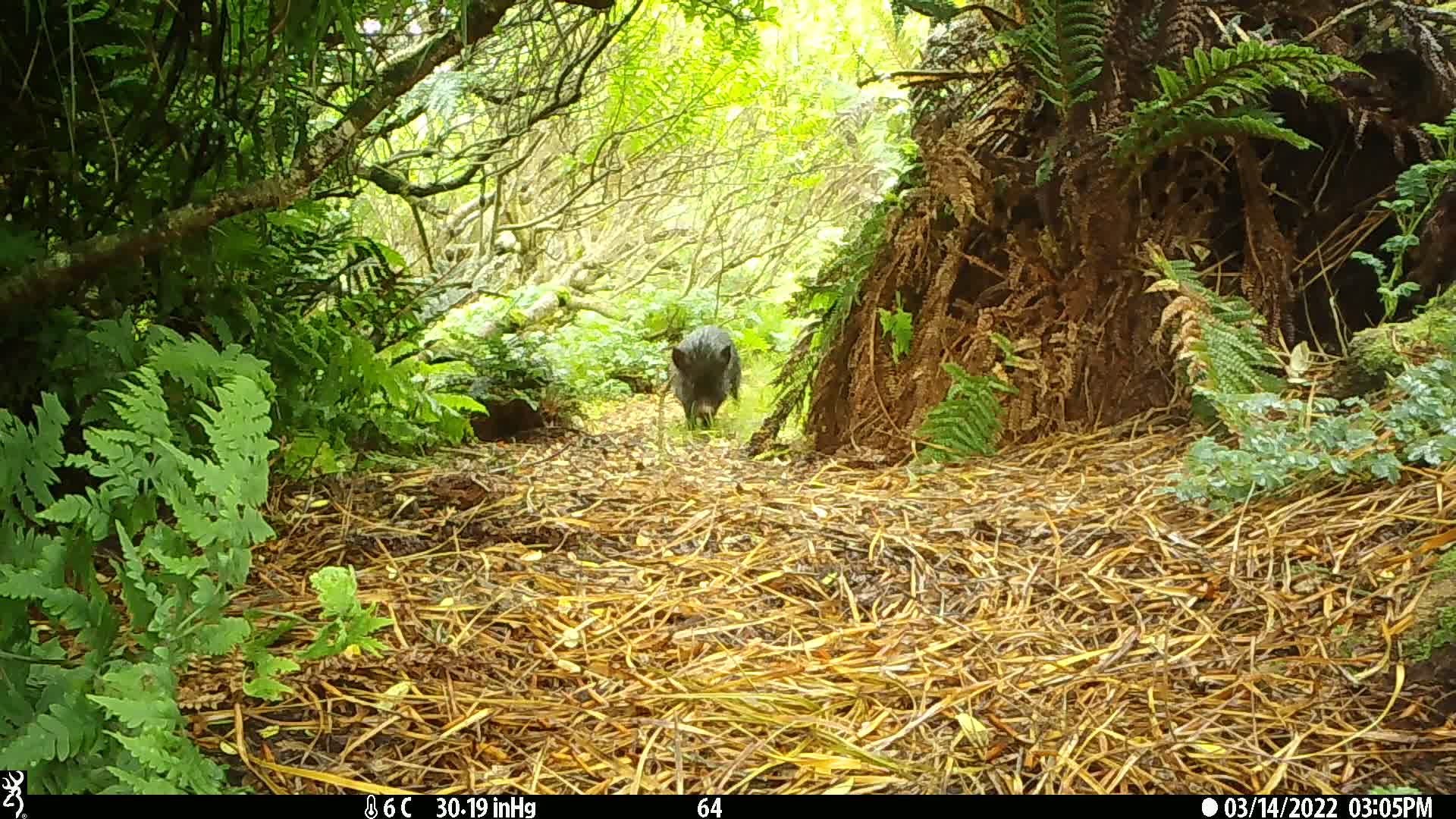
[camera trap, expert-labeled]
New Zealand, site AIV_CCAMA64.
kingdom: Animalia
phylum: Chordata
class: Mammalia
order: Artiodactyla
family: Suidae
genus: Sus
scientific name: Sus scrofa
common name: pig